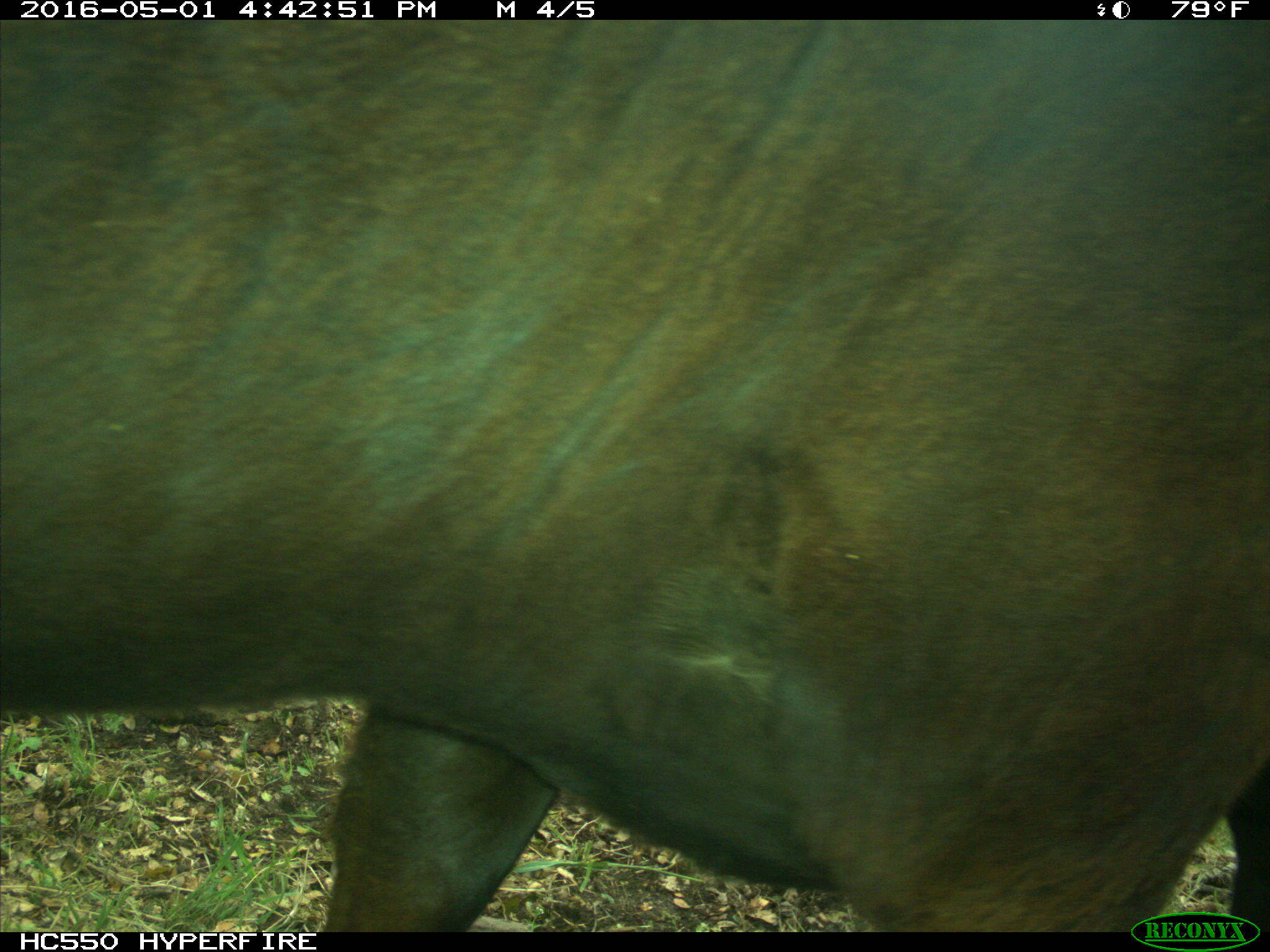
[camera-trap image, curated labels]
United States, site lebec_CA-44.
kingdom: Animalia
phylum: Chordata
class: Mammalia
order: Artiodactyla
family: Bovidae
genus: Bos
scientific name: Bos taurus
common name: domestic cow